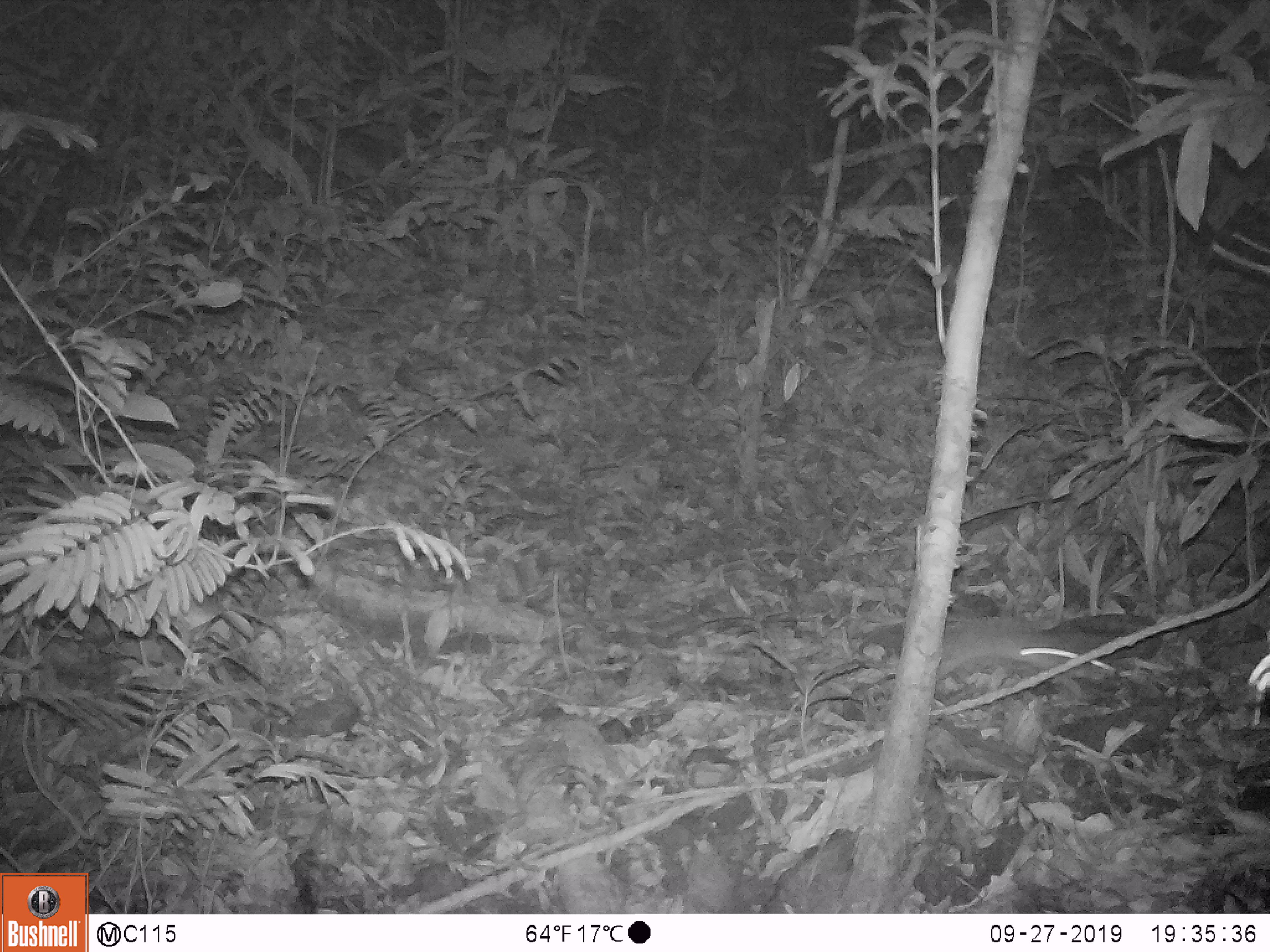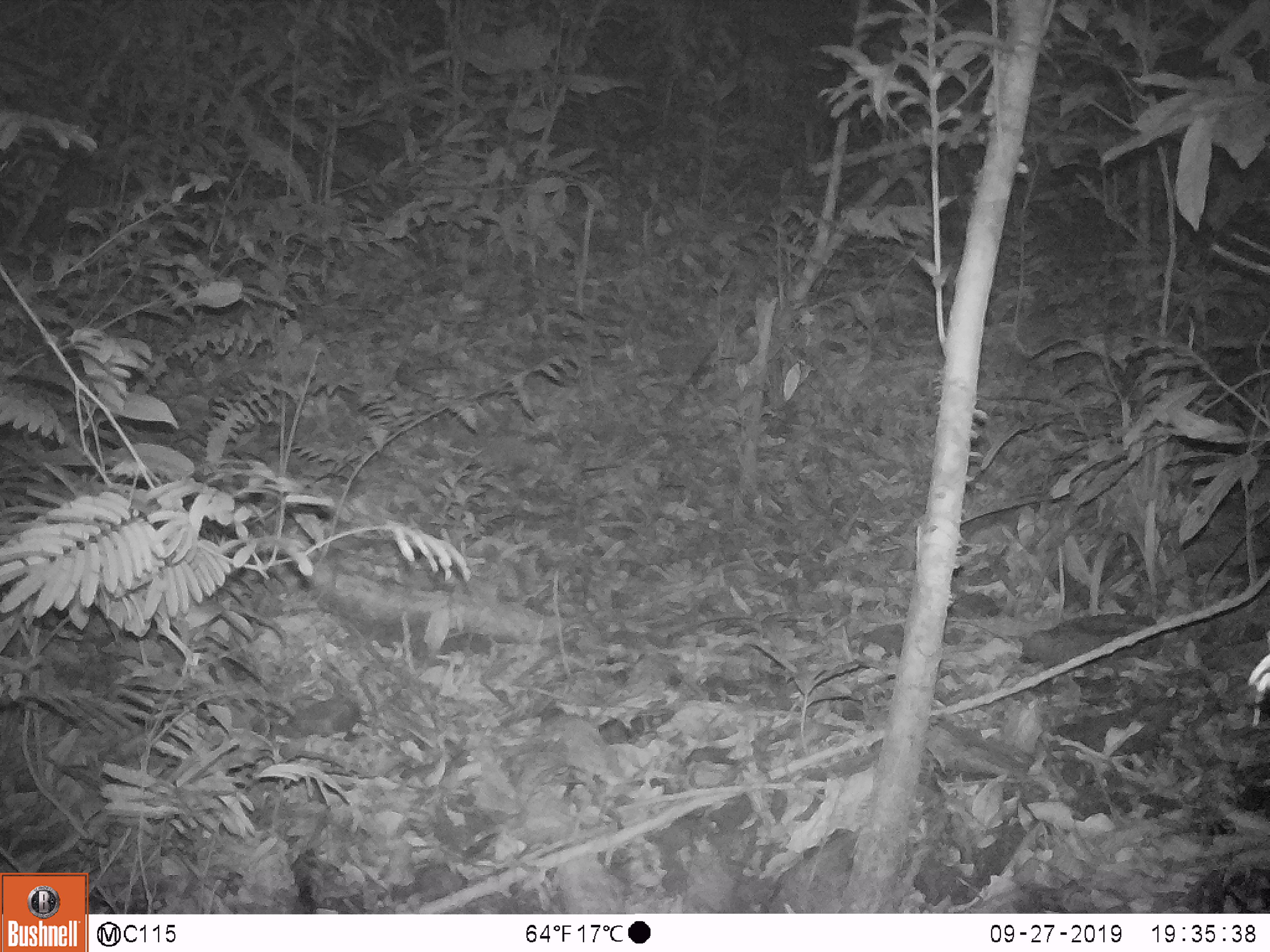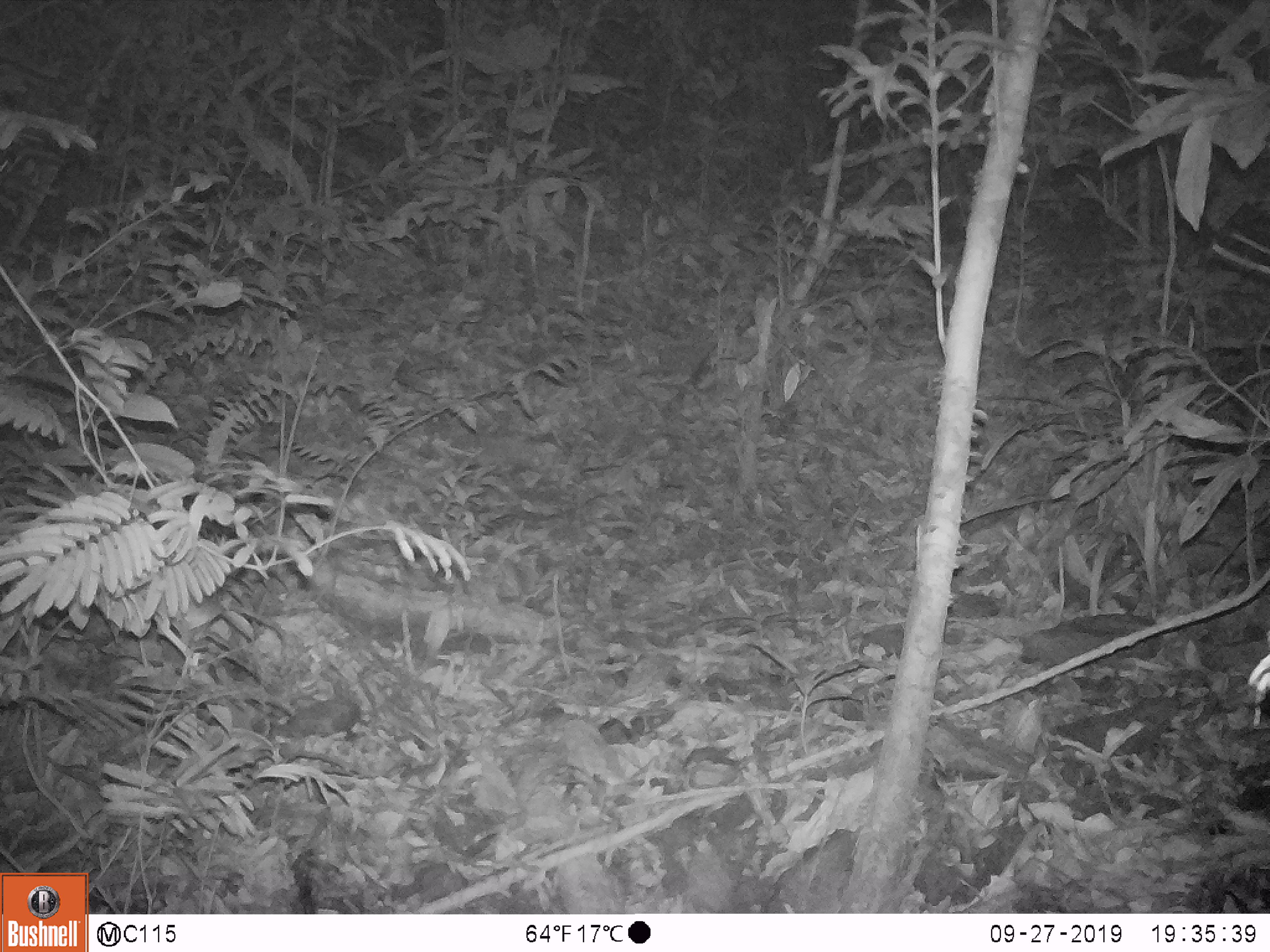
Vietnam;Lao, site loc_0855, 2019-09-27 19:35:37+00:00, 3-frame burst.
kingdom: Animalia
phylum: Chordata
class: Mammalia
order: Rodentia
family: Muridae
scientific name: Muridae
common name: old-world mice and rats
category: unidentified murid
Unidentified murid (old-world mice and rats) (Muridae). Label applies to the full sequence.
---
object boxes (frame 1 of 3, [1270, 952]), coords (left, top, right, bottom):
unidentified murid: (935, 617, 1119, 697)